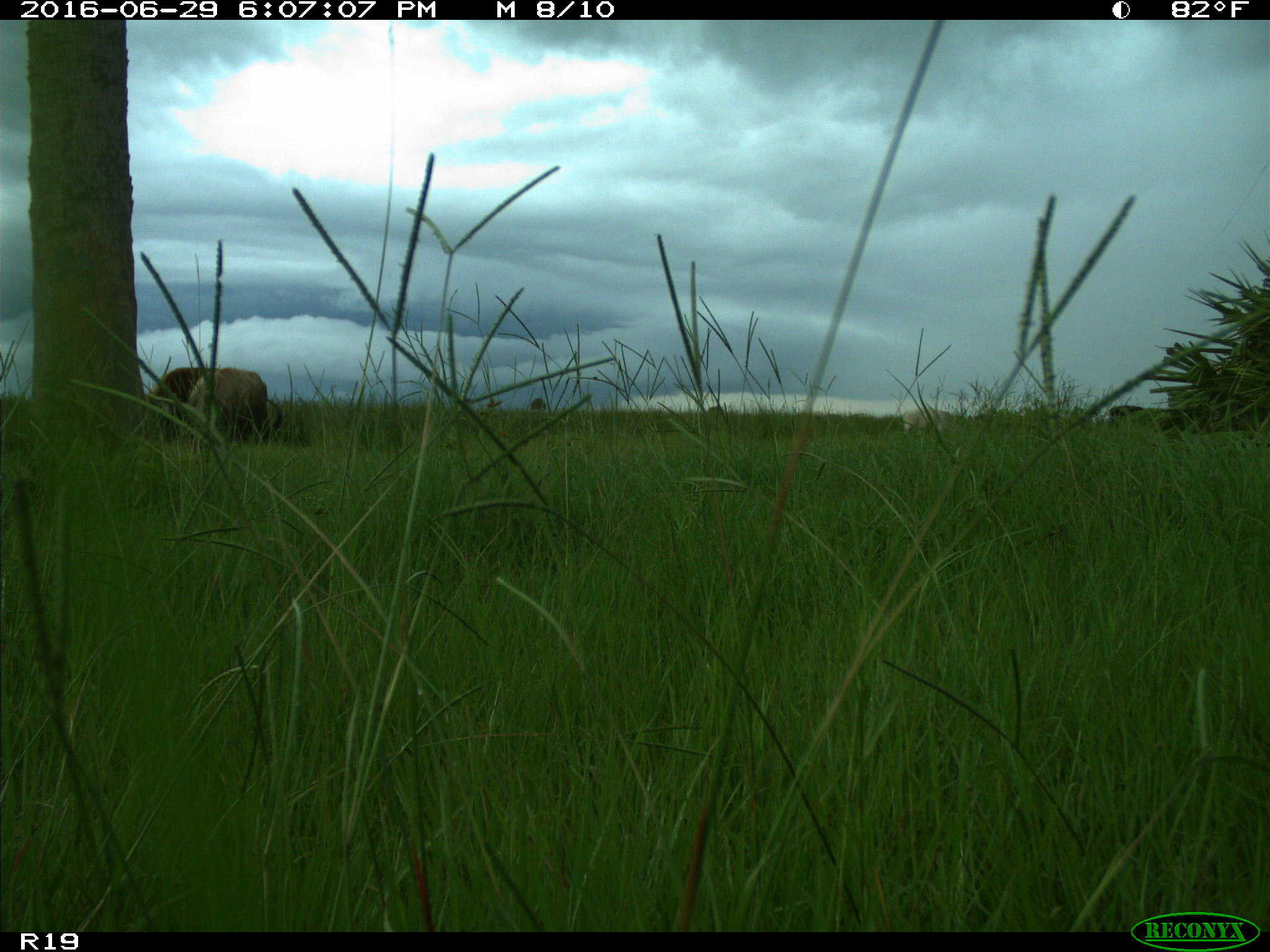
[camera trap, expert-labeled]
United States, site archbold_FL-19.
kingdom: Animalia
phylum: Chordata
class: Mammalia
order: Artiodactyla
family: Bovidae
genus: Bos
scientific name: Bos taurus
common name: domestic cow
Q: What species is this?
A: Bos taurus (domestic cow).